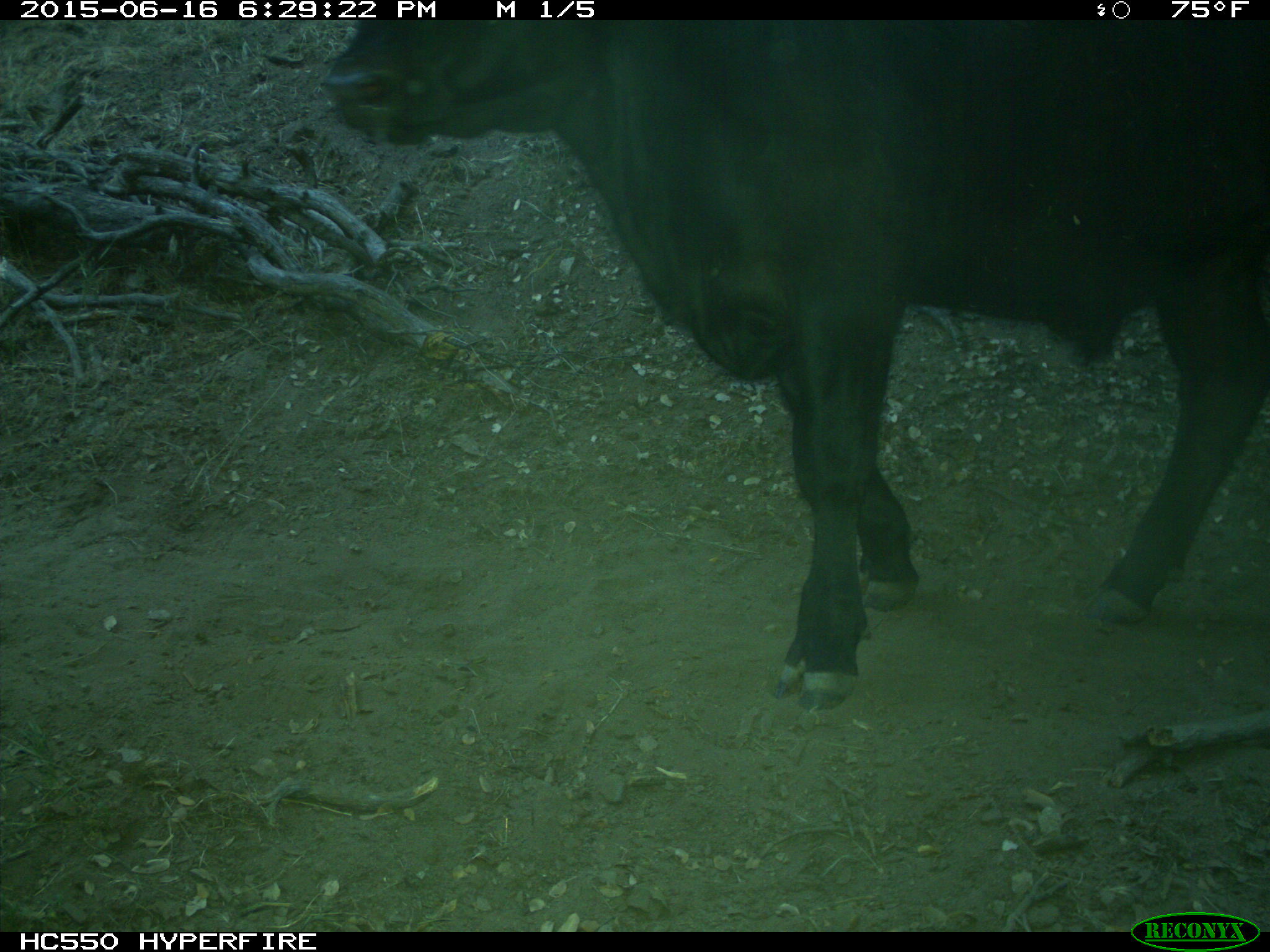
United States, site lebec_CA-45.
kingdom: Animalia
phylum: Chordata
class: Mammalia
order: Artiodactyla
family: Bovidae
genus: Bos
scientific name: Bos taurus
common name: domestic cow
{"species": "Bos taurus (domestic cow)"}